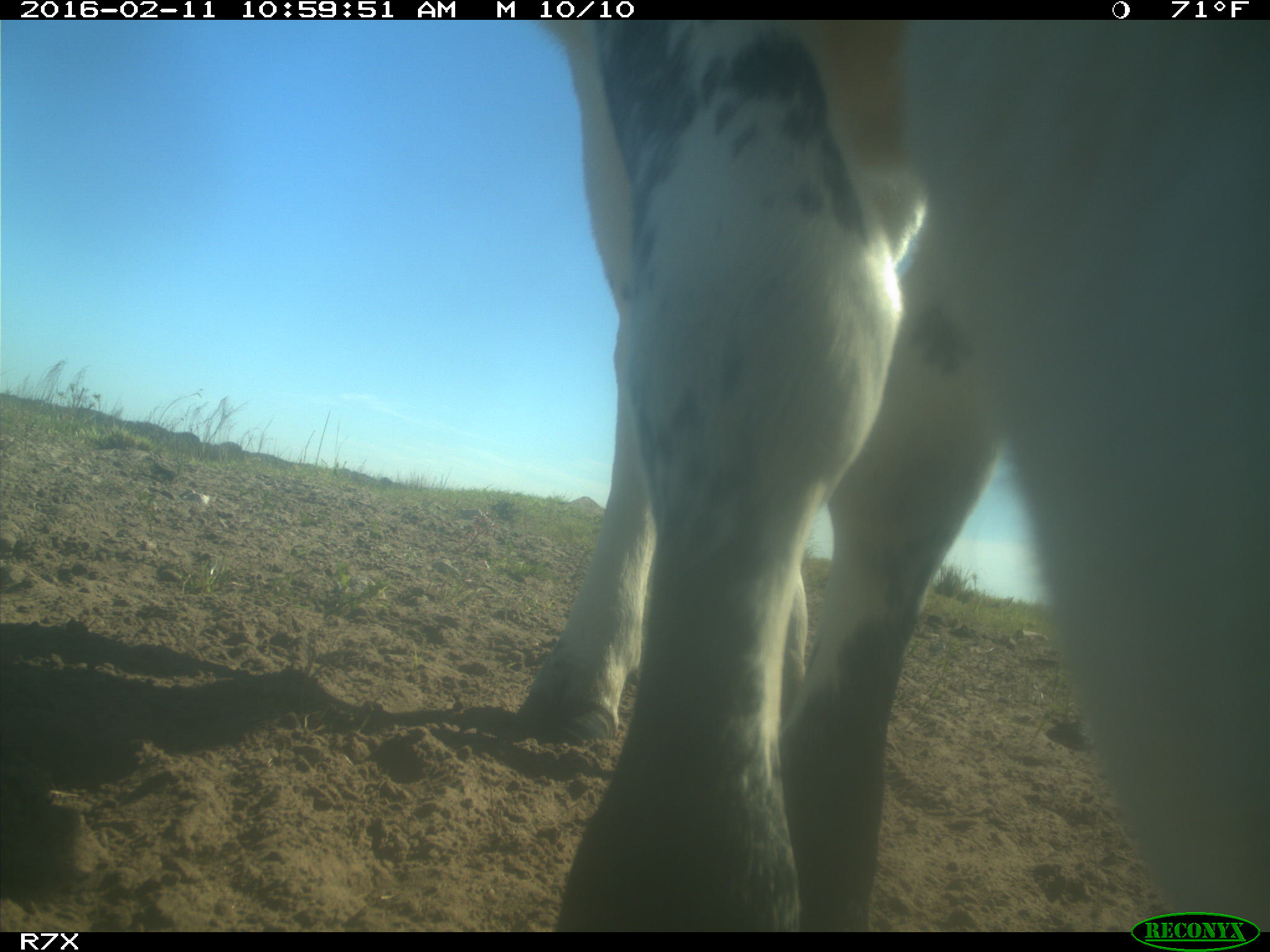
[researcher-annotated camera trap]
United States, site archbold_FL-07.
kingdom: Animalia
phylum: Chordata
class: Mammalia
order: Artiodactyla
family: Bovidae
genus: Bos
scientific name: Bos taurus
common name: domestic cow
Bos taurus (domestic cow).